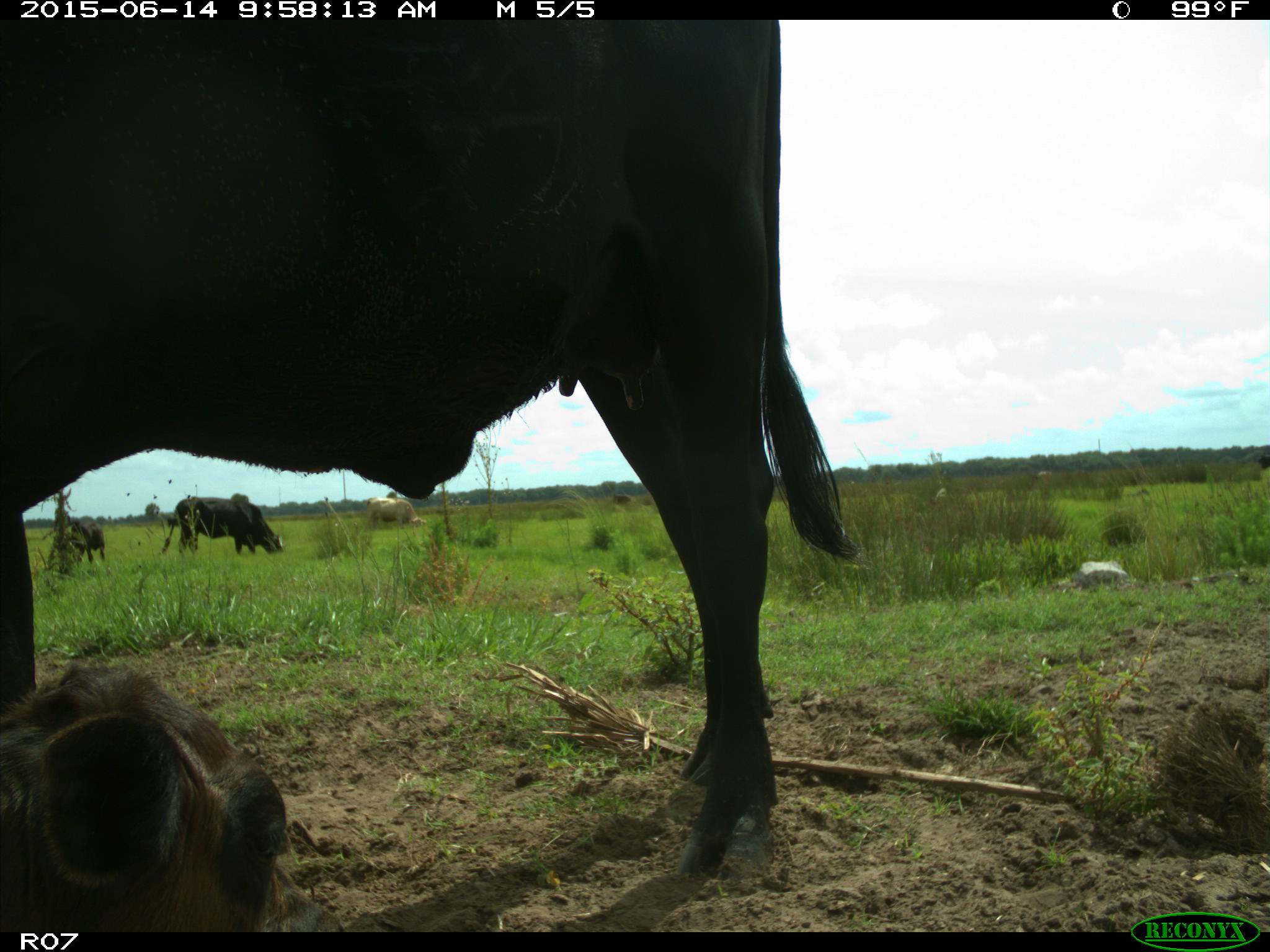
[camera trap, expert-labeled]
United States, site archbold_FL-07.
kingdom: Animalia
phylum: Chordata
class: Mammalia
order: Artiodactyla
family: Bovidae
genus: Bos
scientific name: Bos taurus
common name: domestic cow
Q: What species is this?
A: Bos taurus (domestic cow).